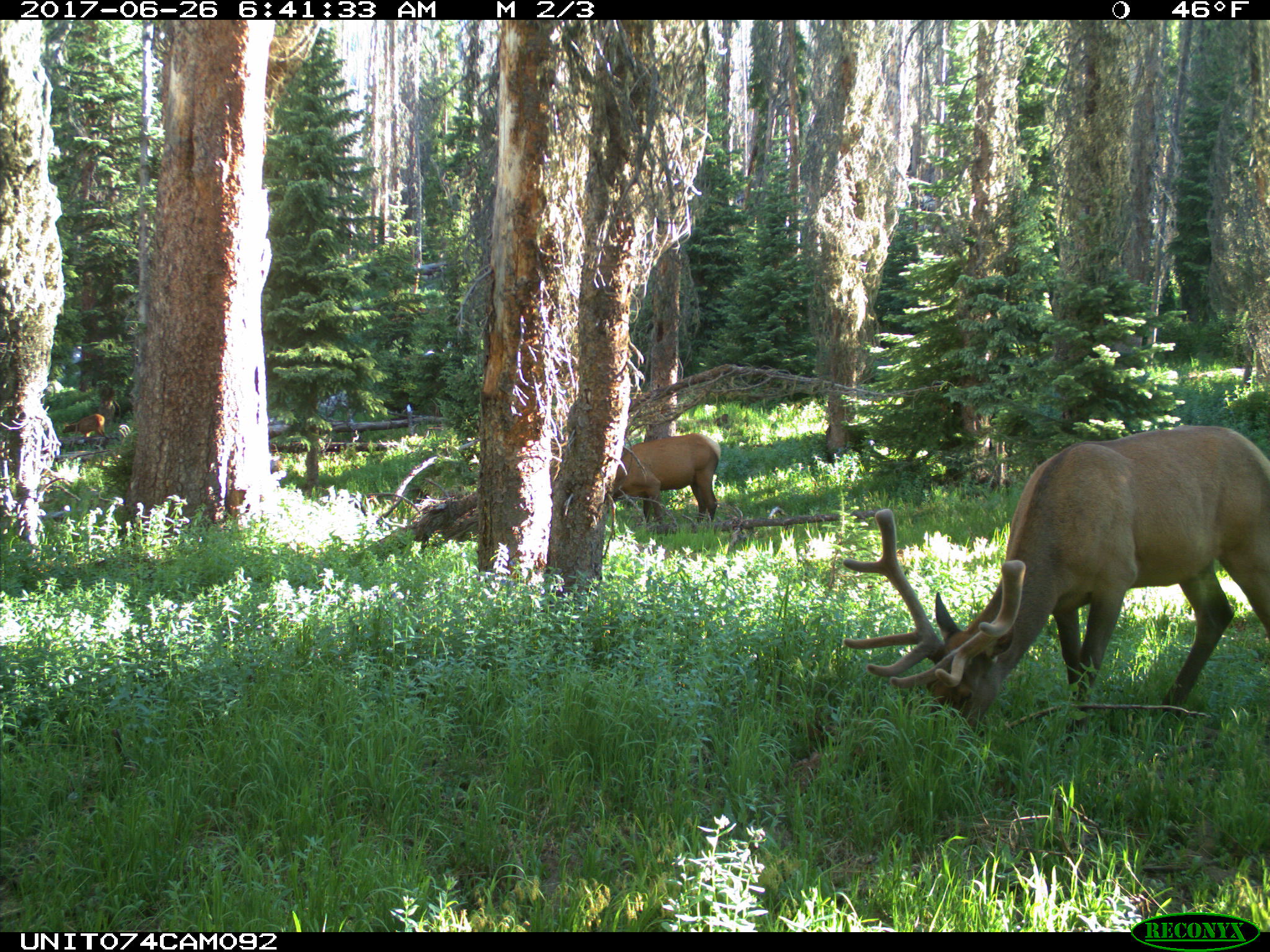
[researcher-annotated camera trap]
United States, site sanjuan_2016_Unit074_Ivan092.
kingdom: Animalia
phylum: Chordata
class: Mammalia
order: Artiodactyla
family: Cervidae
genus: Cervus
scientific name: Cervus elaphus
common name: red deer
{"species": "Cervus elaphus (red deer)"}